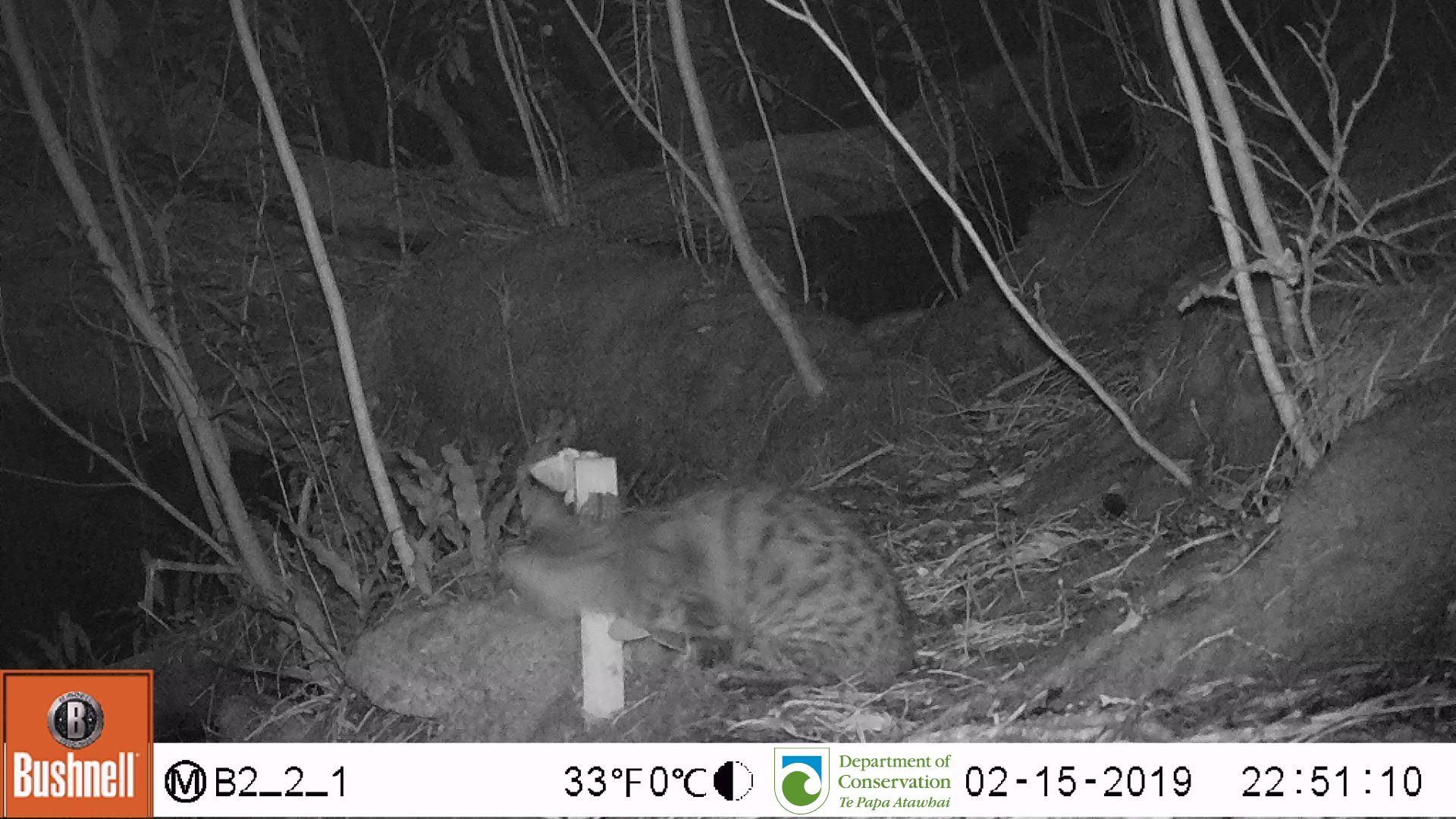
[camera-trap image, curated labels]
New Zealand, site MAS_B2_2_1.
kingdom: Animalia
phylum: Chordata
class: Mammalia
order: Carnivora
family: Felidae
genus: Felis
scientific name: Felis catus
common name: domestic cat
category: cat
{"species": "cat (domestic cat) (Felis catus)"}